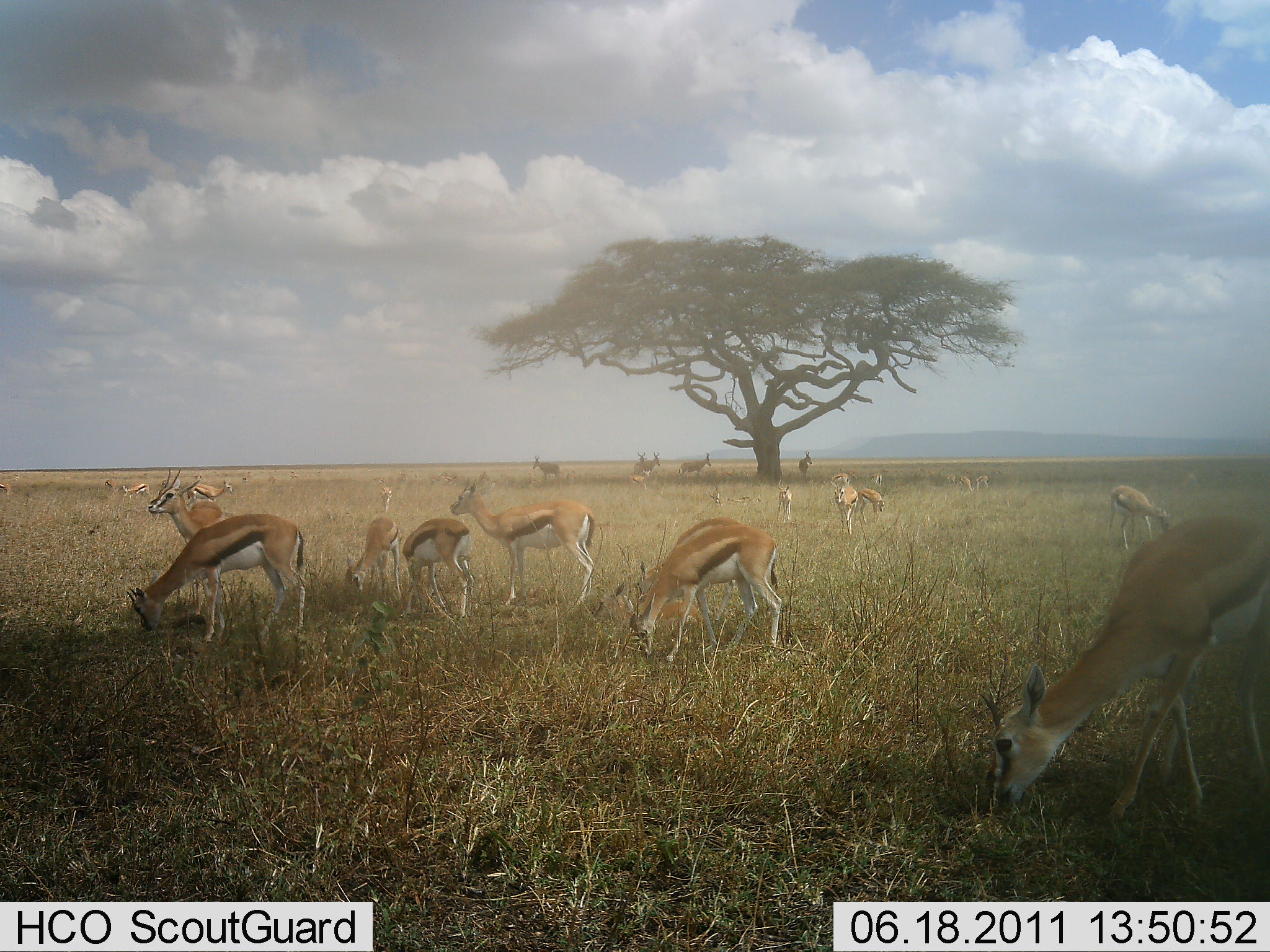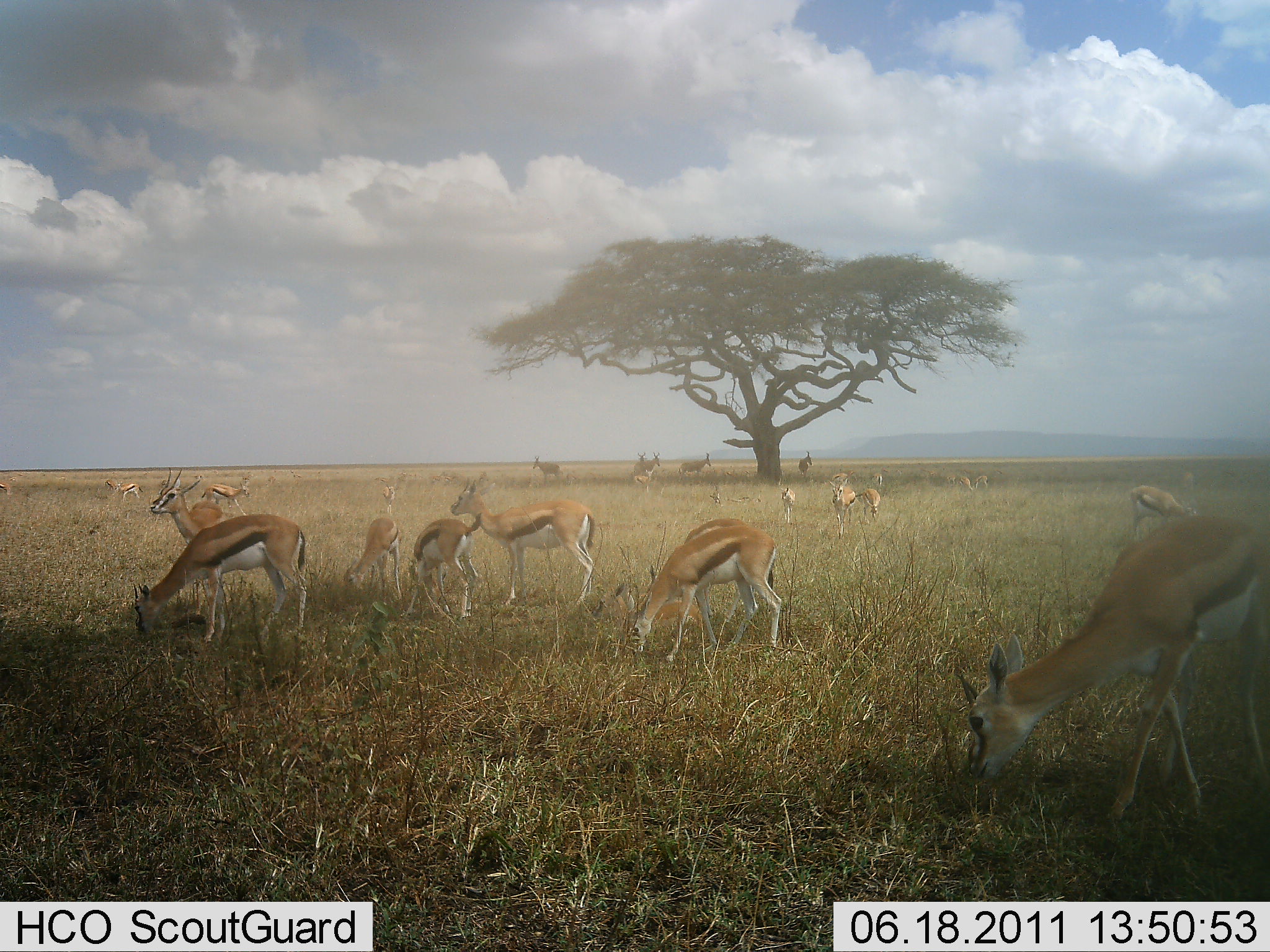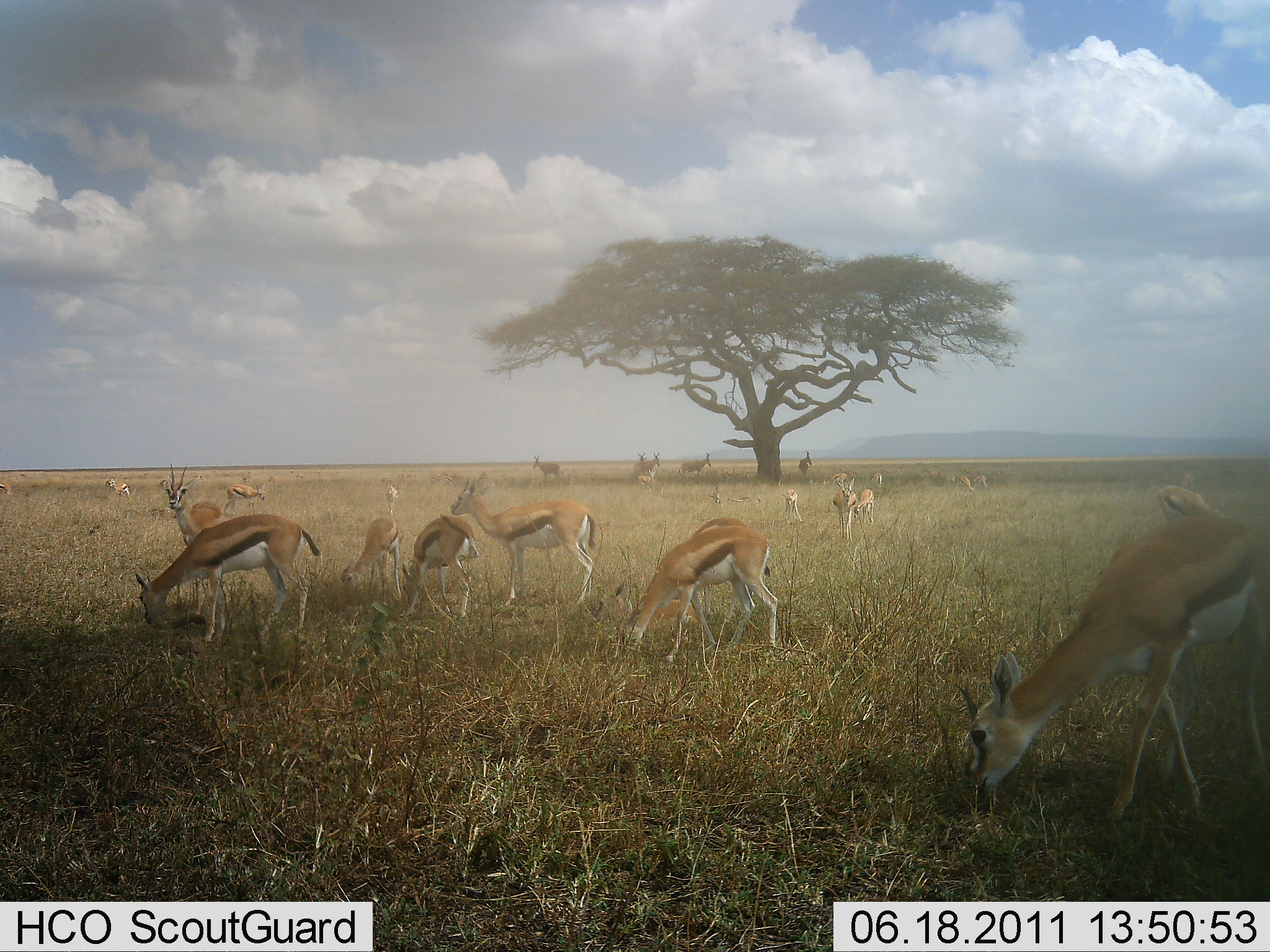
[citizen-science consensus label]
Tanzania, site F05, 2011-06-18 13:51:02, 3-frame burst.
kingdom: Animalia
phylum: Chordata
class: Mammalia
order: Artiodactyla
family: Bovidae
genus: Eudorcas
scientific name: Eudorcas thomsonii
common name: thomson's gazelle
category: gazellethomsons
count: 11-50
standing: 79%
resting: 0%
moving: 29%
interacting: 7%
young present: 14%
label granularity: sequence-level